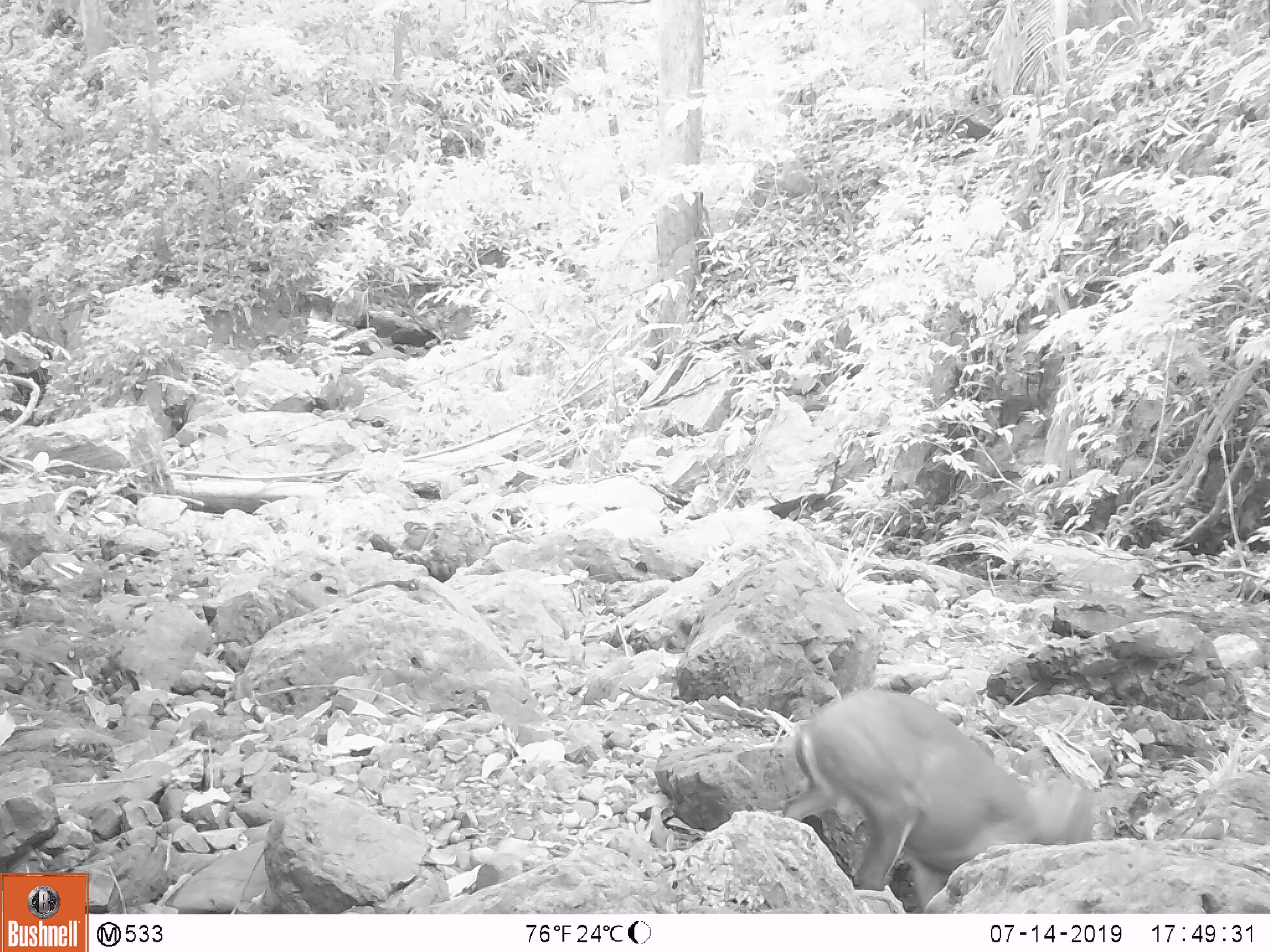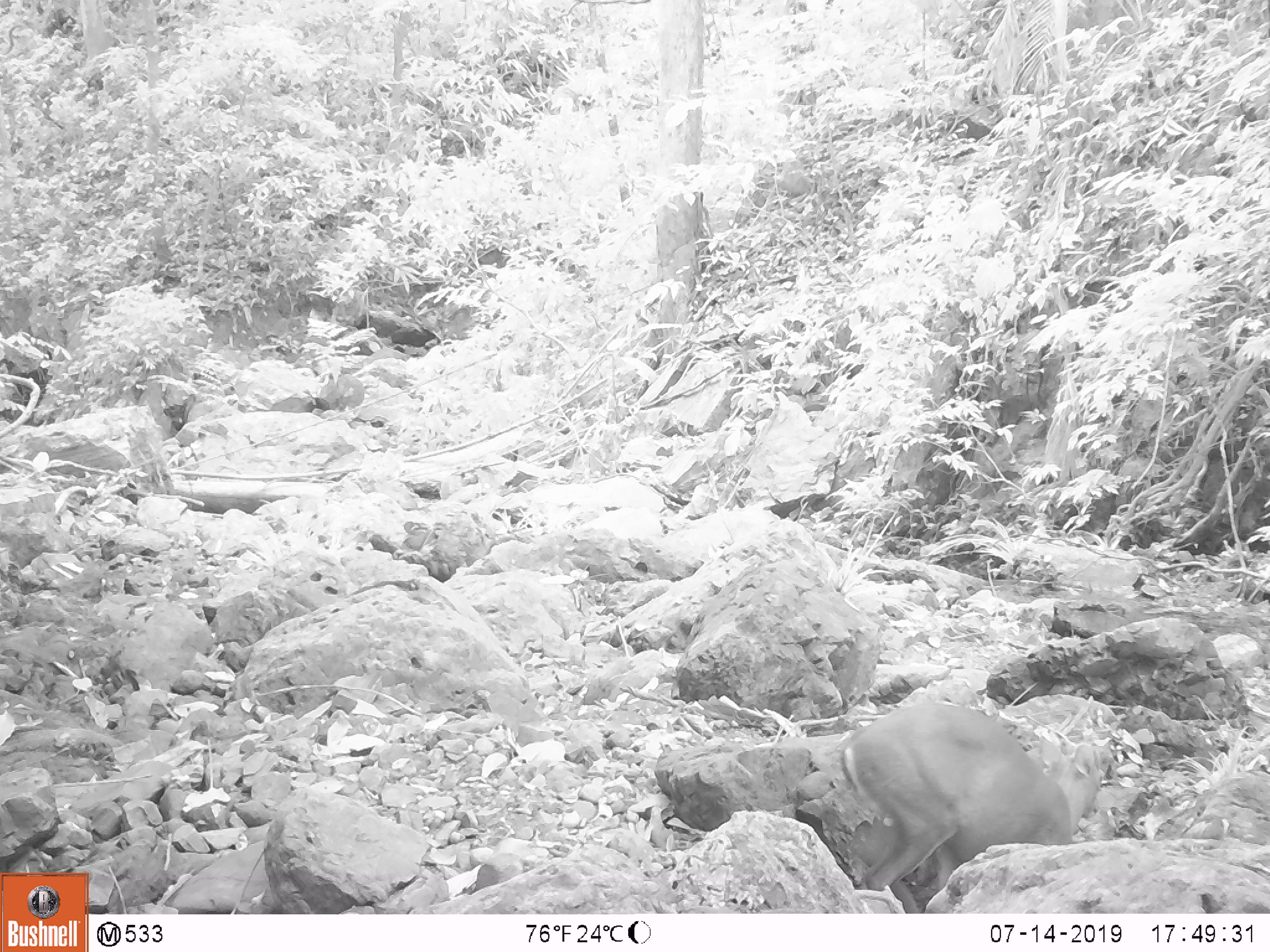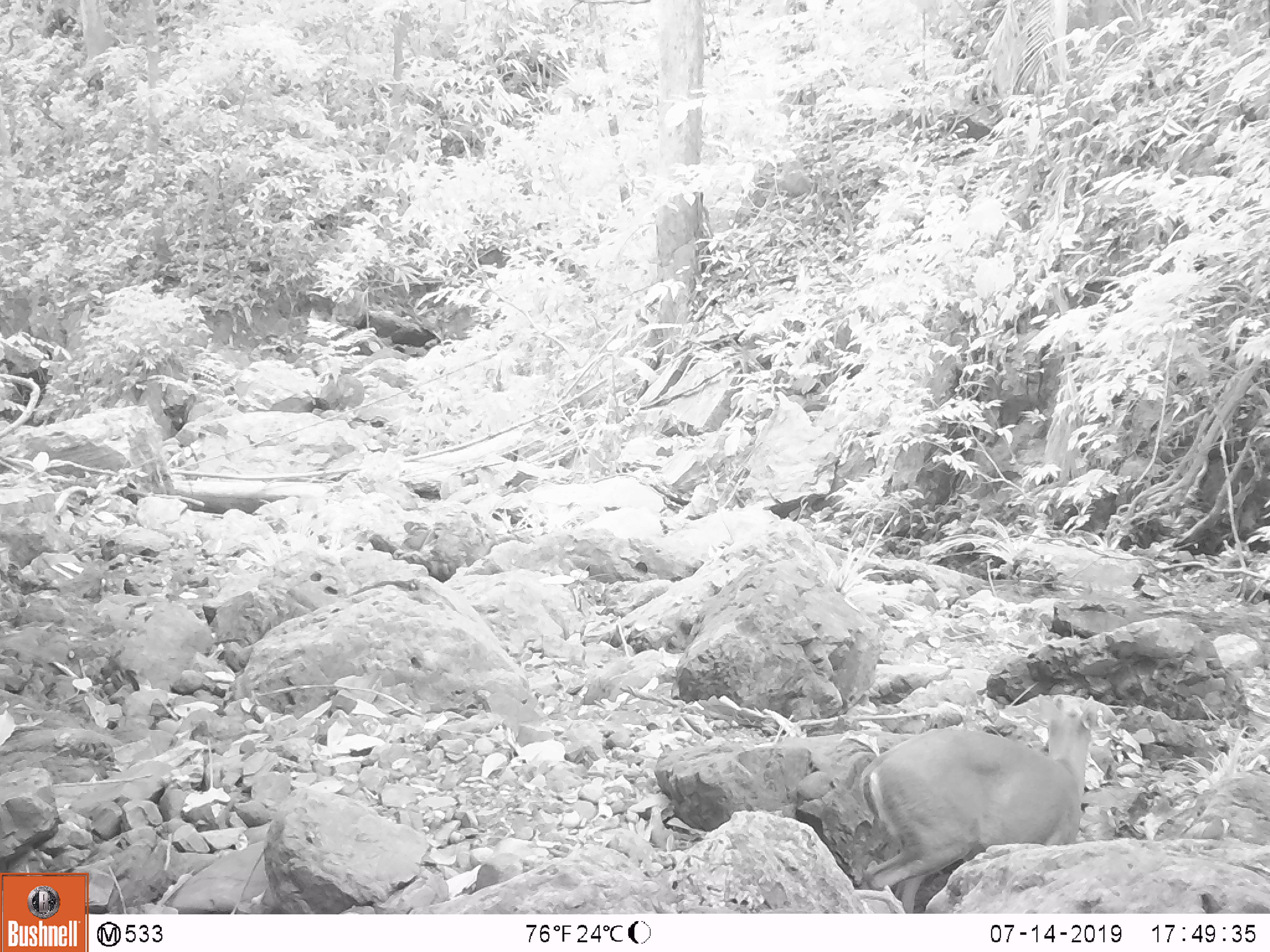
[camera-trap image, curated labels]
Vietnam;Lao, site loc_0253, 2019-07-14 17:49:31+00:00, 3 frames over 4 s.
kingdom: Animalia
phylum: Chordata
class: Mammalia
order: Artiodactyla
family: Cervidae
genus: Muntiacus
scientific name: Muntiacus rooseveltorum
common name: roosevelt's muntjac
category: roosevelts muntjac group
Roosevelts muntjac group (roosevelt's muntjac) (Muntiacus rooseveltorum). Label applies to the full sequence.